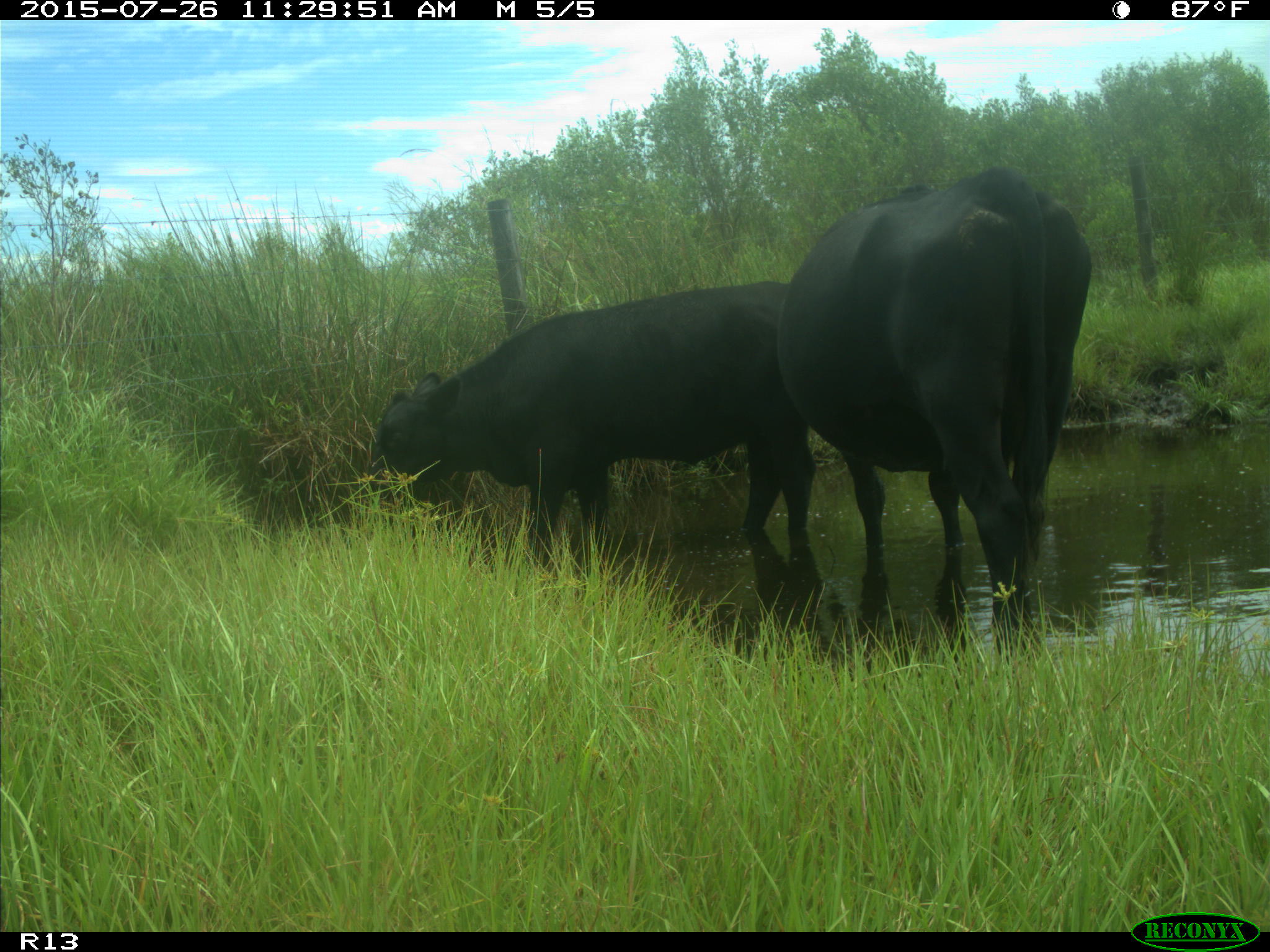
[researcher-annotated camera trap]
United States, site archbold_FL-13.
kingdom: Animalia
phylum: Chordata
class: Mammalia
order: Artiodactyla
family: Bovidae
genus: Bos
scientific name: Bos taurus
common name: domestic cow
Bos taurus (domestic cow).